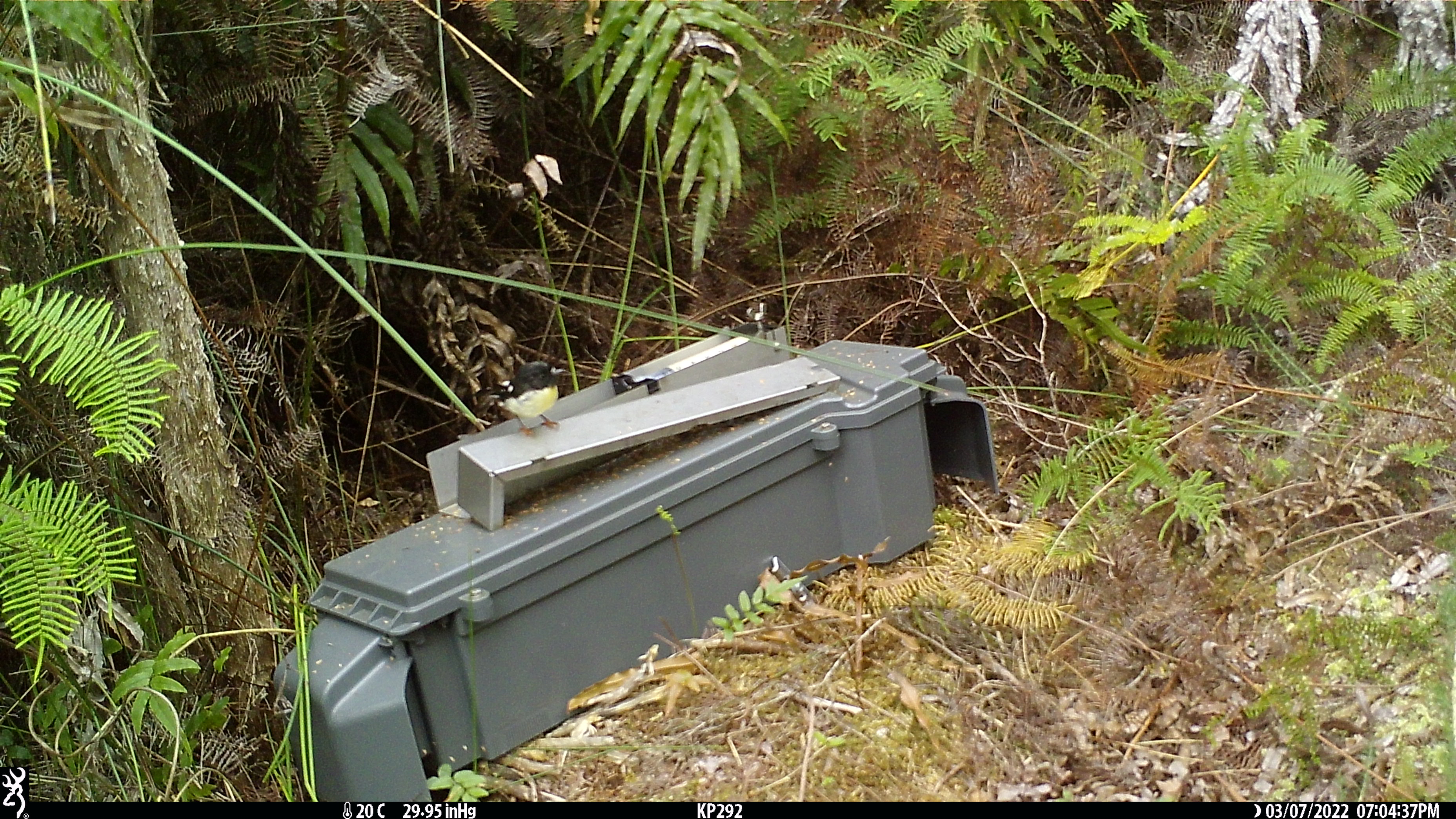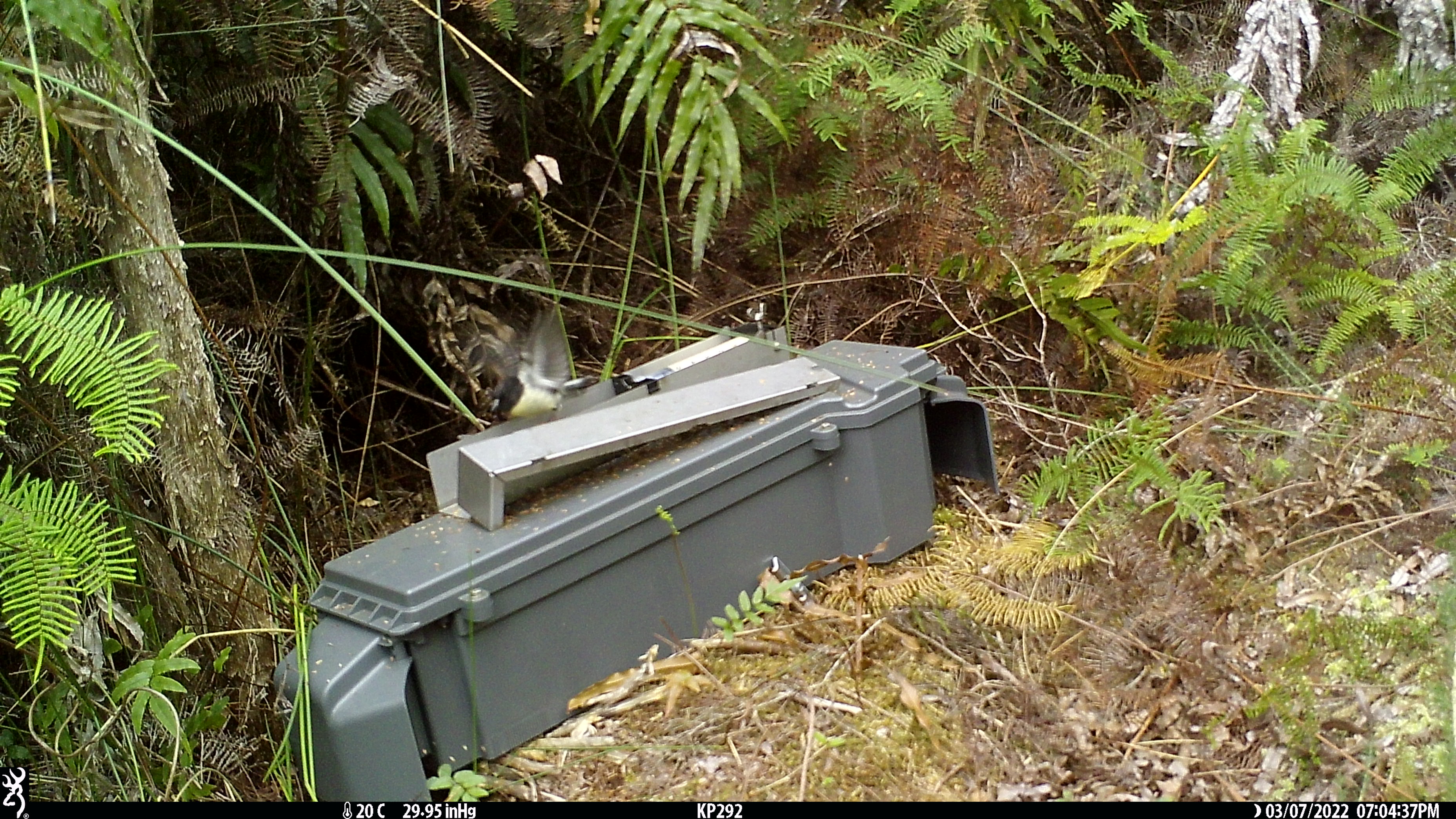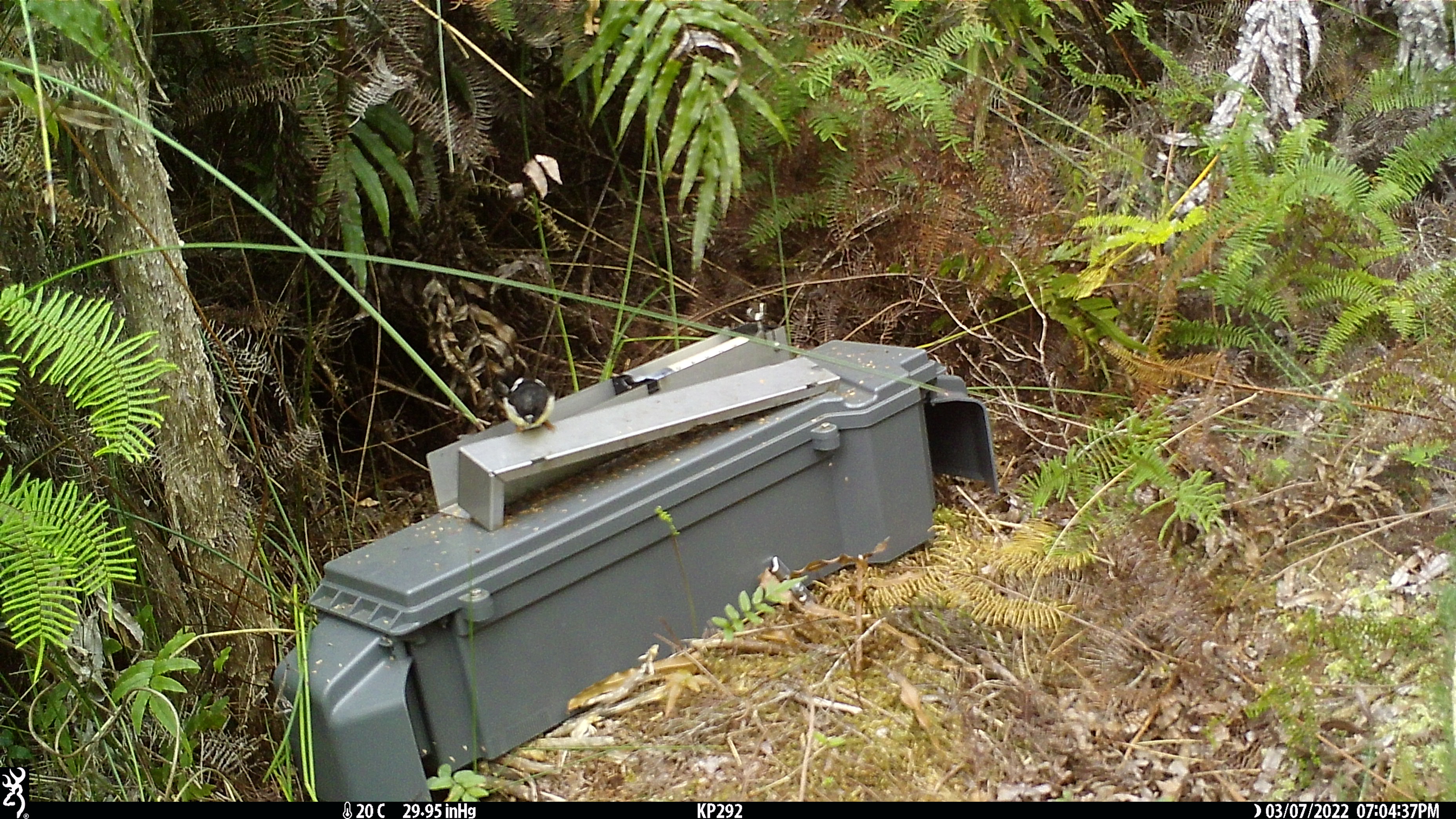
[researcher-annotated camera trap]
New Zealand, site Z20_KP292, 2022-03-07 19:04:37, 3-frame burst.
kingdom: Animalia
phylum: Chordata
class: Aves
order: Passeriformes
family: Petroicidae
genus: Petroica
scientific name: Petroica macrocephala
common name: tomtit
Tomtit (Petroica macrocephala).